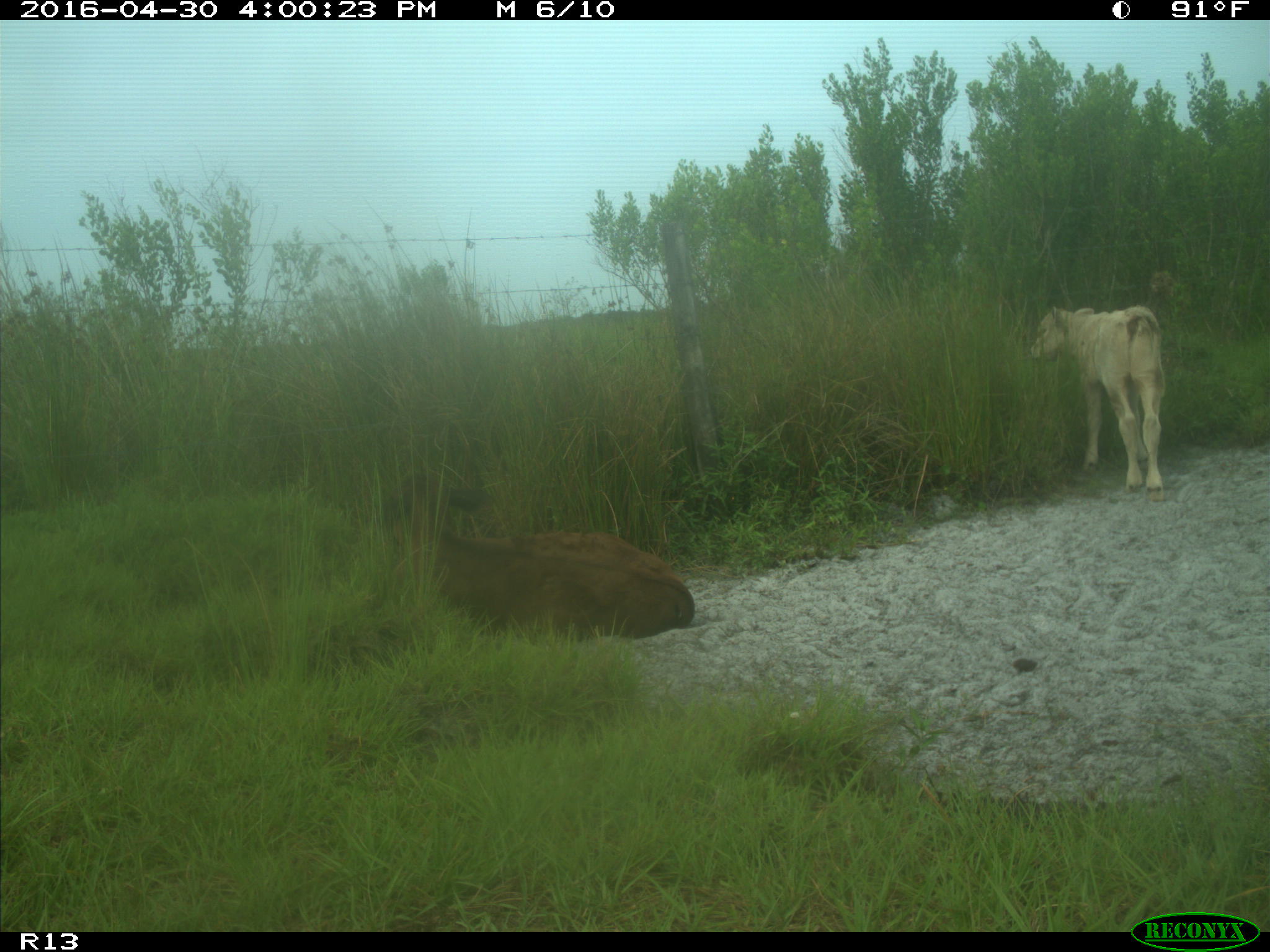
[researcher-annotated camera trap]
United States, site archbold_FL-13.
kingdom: Animalia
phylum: Chordata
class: Mammalia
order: Artiodactyla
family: Bovidae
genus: Bos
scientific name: Bos taurus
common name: domestic cow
Bos taurus (domestic cow).